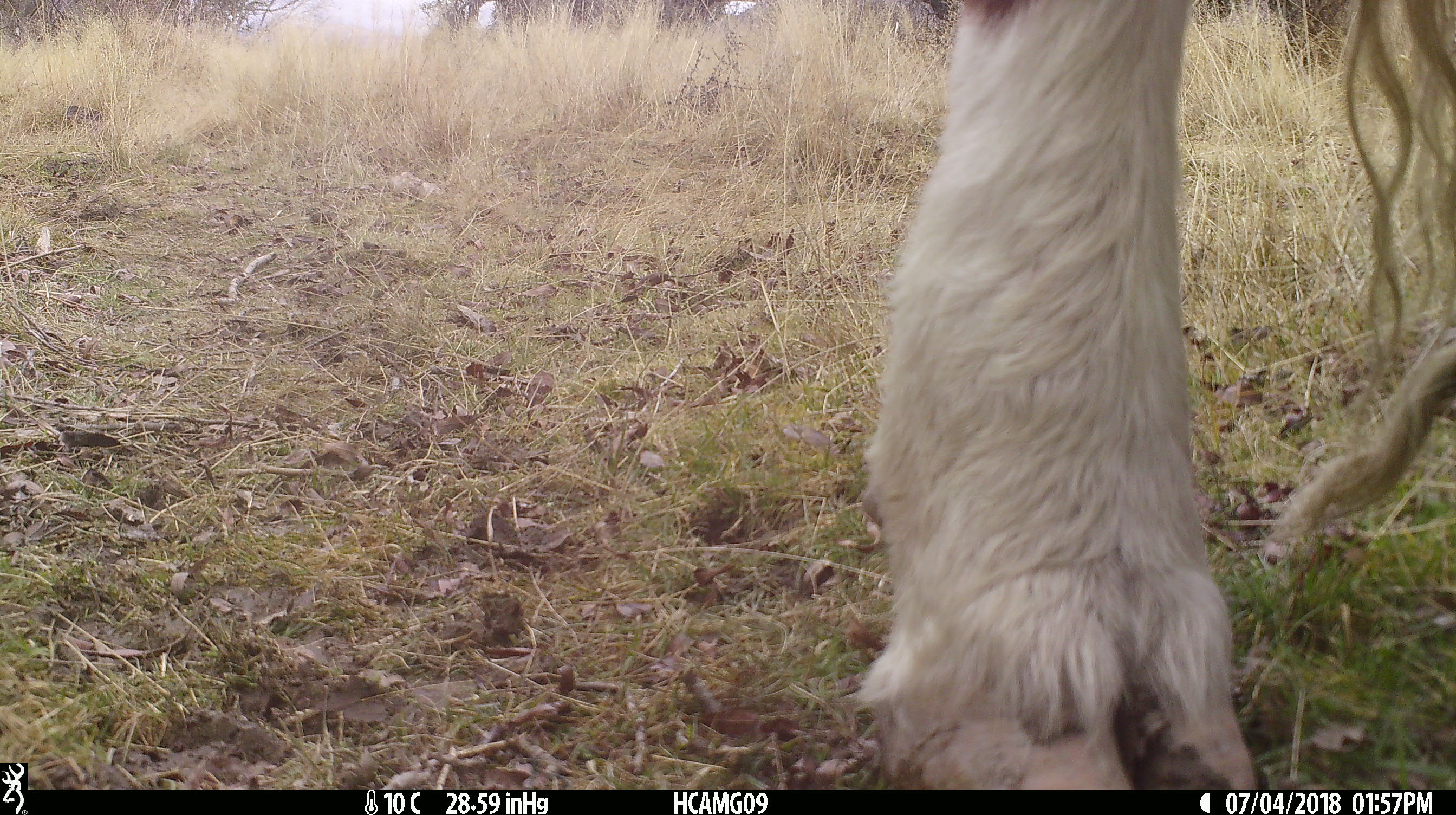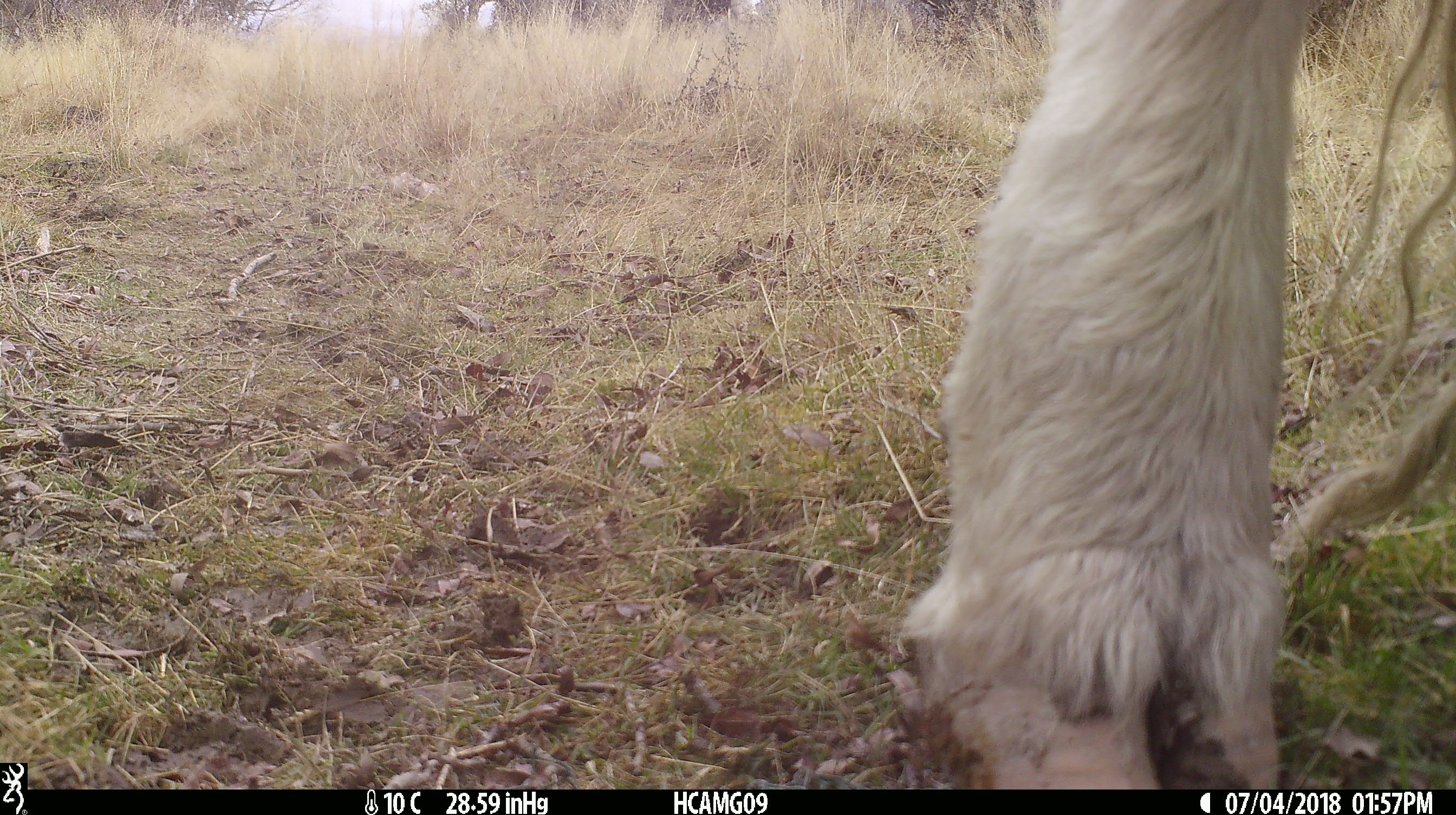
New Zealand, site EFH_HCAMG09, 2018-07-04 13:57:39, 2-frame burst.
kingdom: Animalia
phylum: Chordata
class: Mammalia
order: Artiodactyla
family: Bovidae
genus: Bos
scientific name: Bos taurus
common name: domestic cow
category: cow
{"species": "cow (domestic cow) (Bos taurus)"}